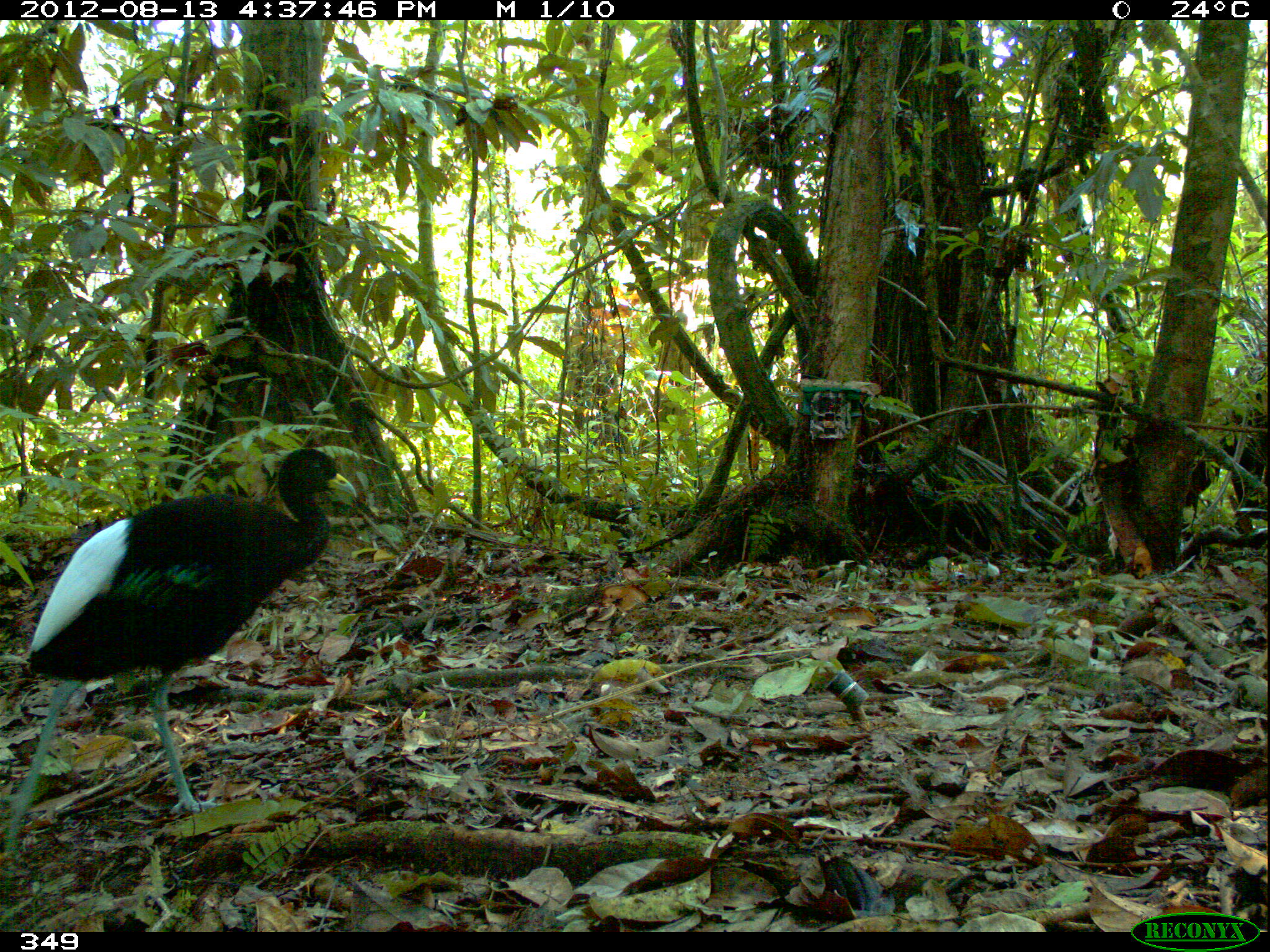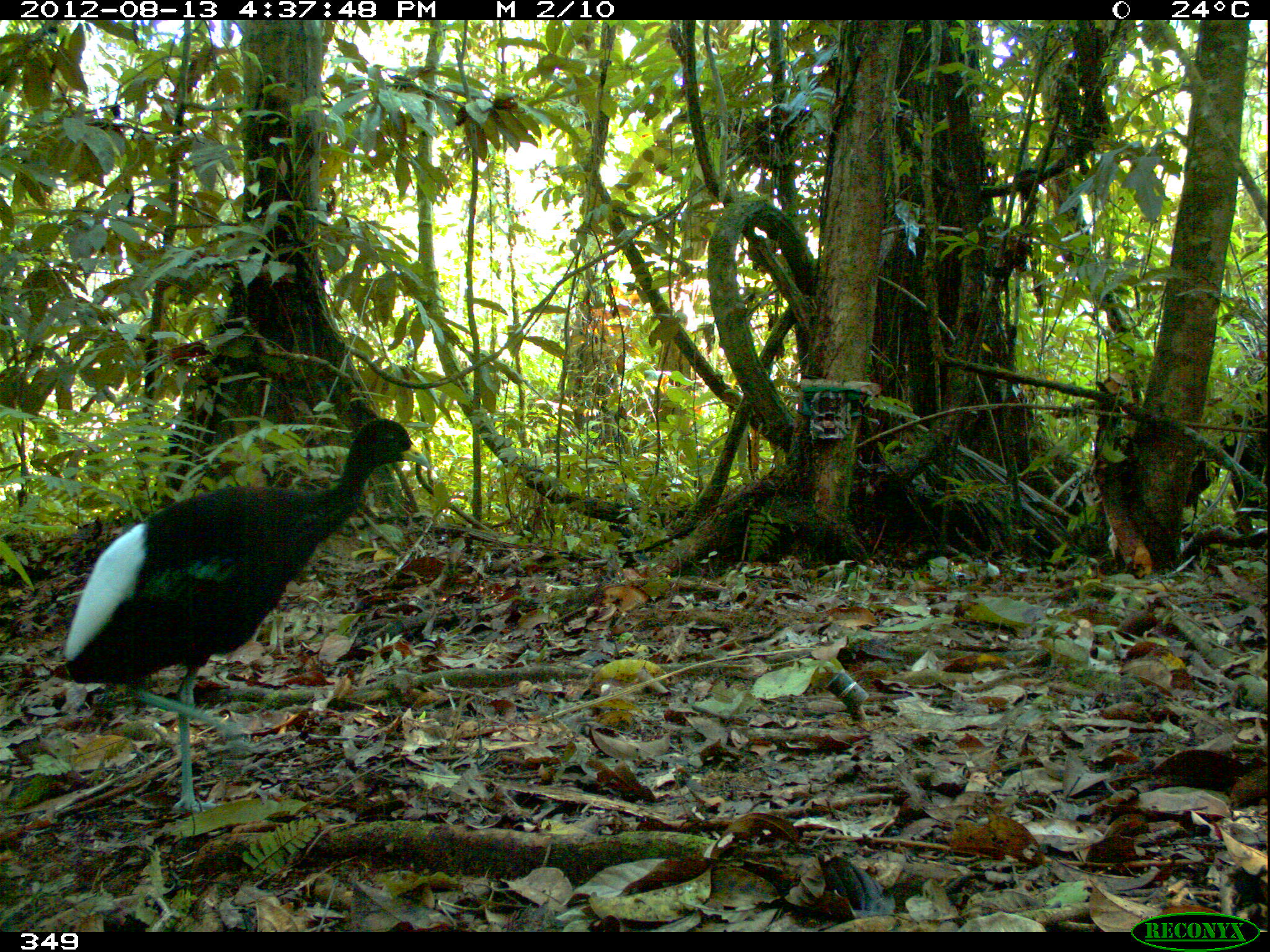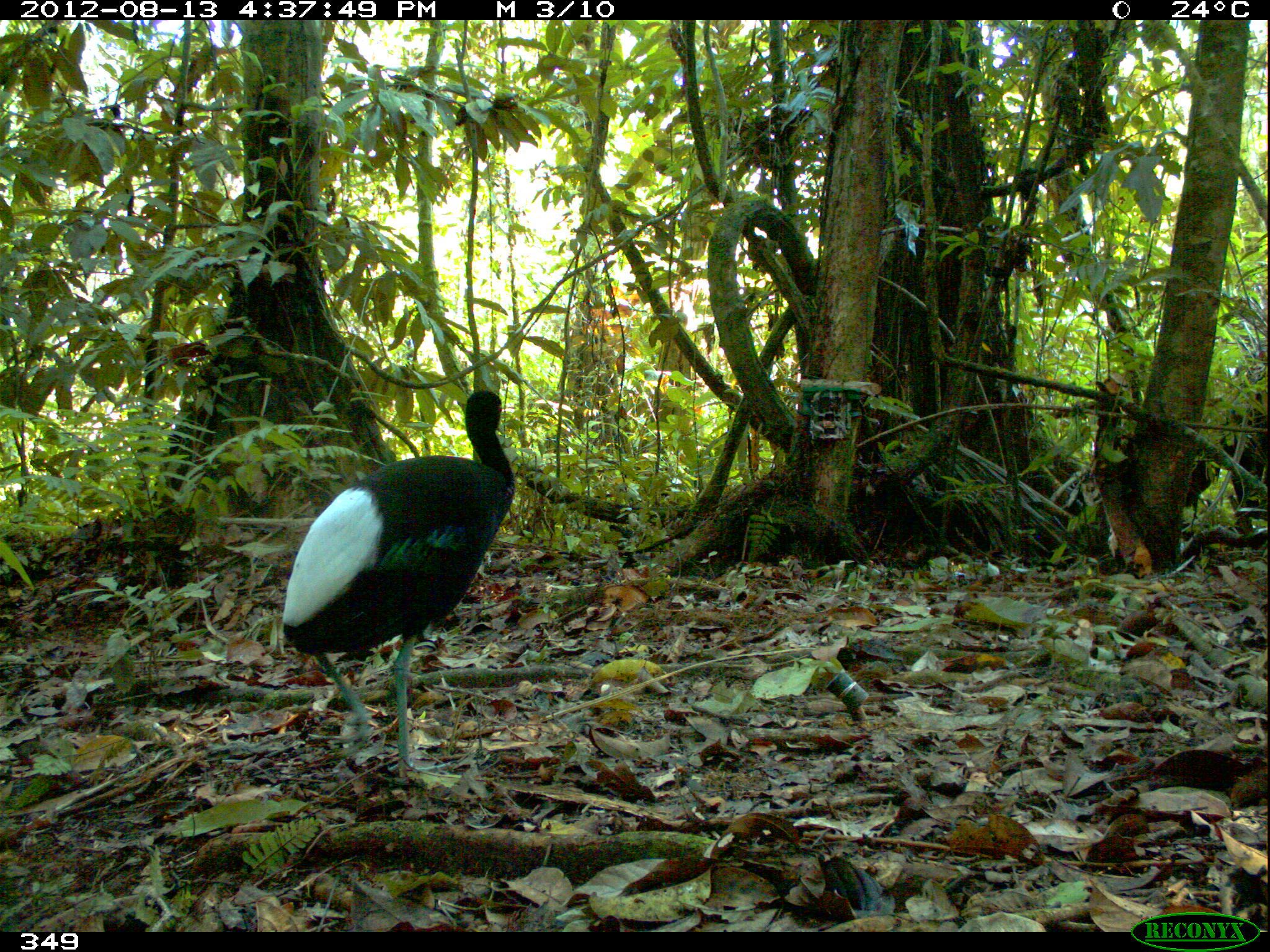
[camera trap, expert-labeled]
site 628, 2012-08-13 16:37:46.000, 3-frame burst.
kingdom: Animalia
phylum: Chordata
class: Aves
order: Gruiformes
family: Psophiidae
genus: Psophia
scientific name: Psophia leucoptera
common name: pale-winged trumpeter